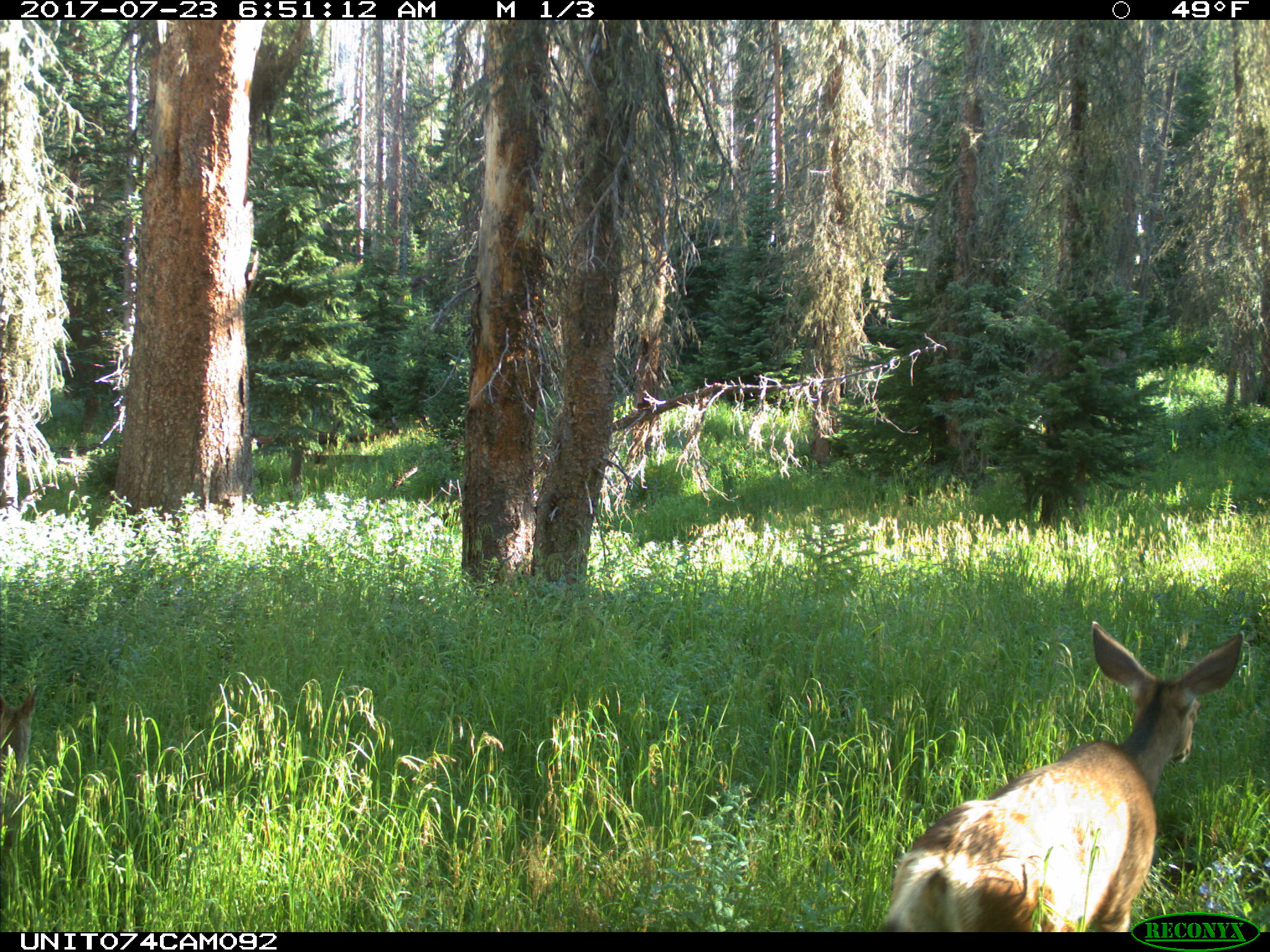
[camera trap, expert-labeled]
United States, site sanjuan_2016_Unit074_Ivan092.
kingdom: Animalia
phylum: Chordata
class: Mammalia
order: Artiodactyla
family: Cervidae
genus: Odocoileus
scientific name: Odocoileus hemionus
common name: mule deer